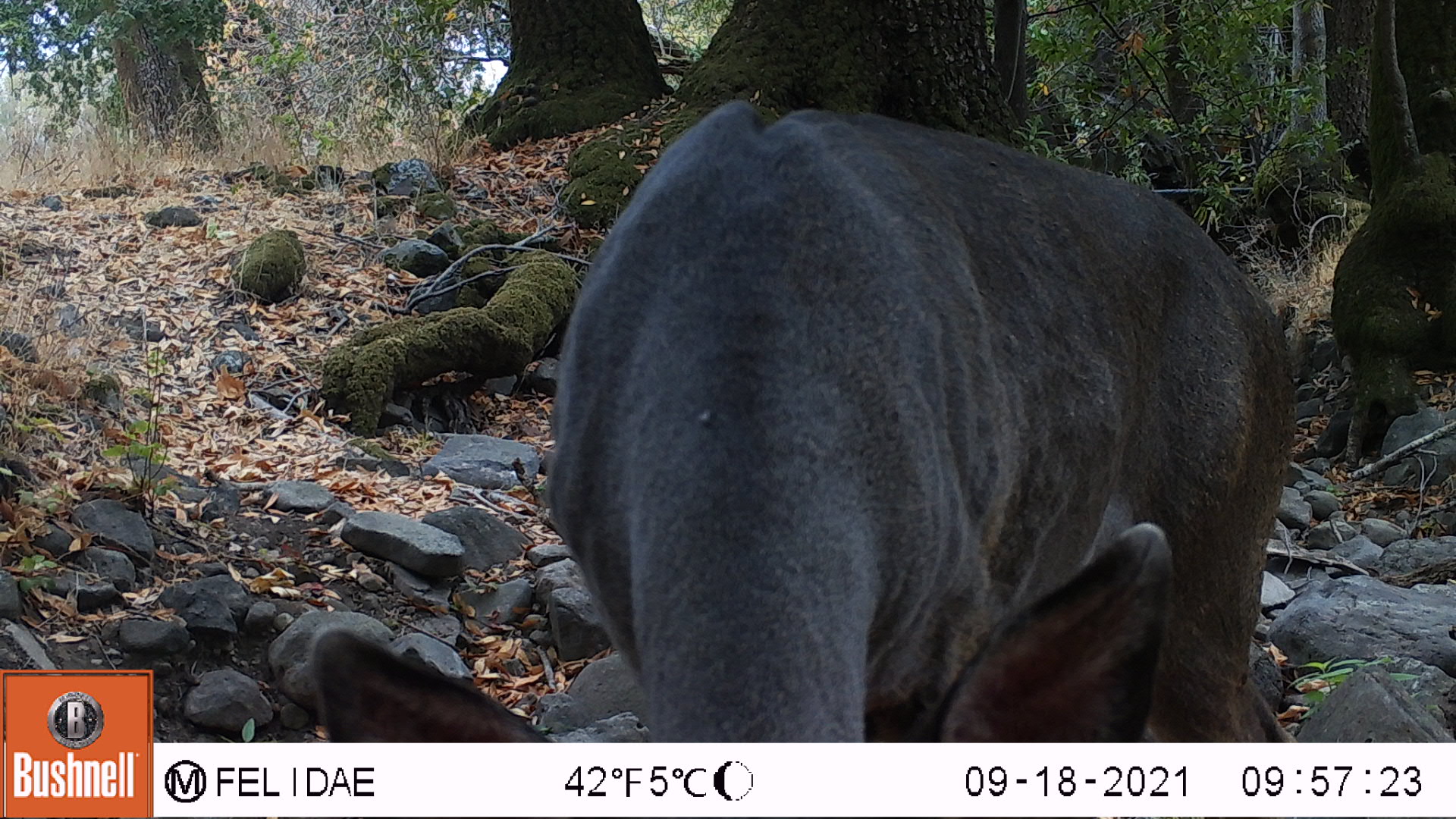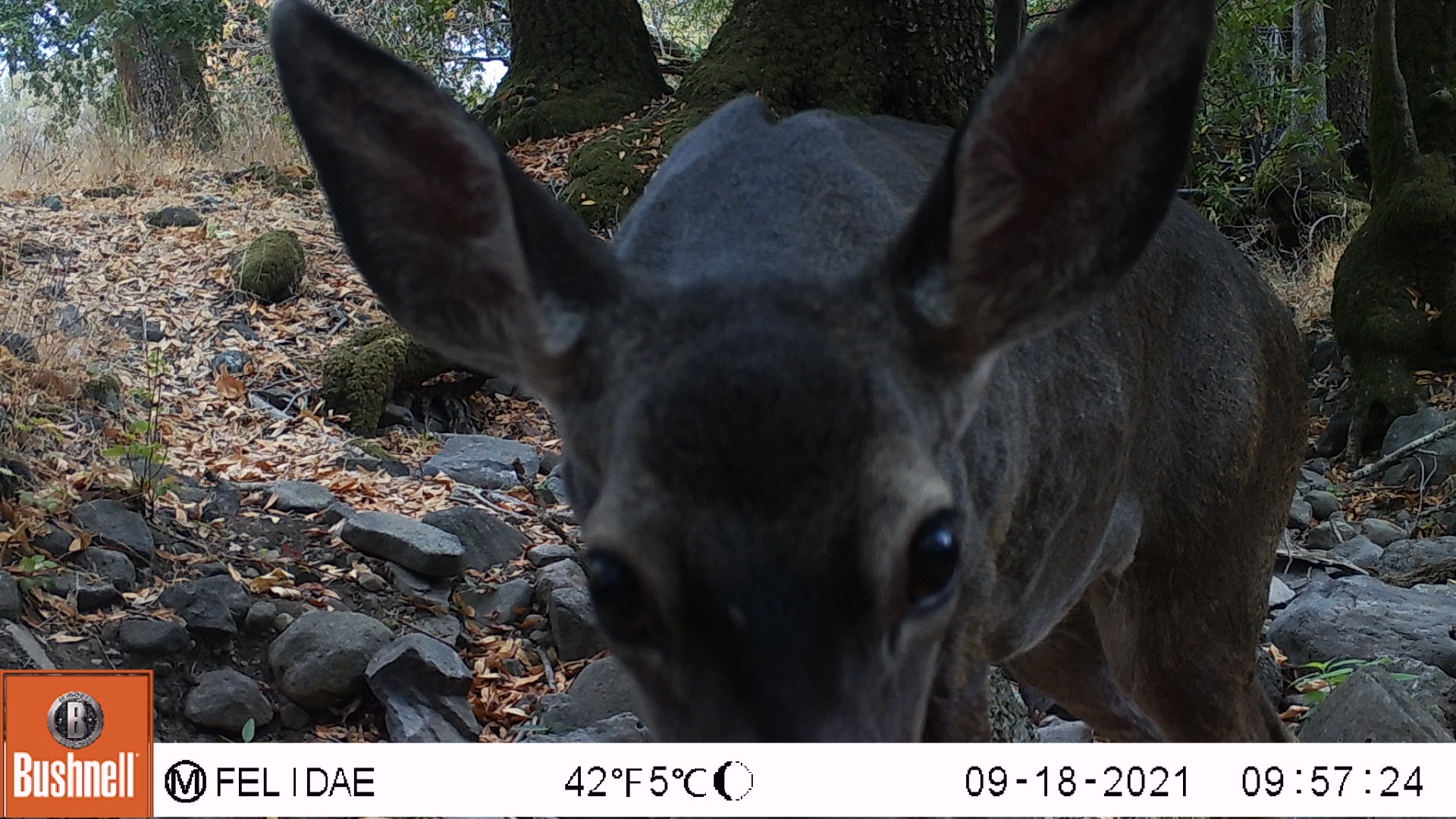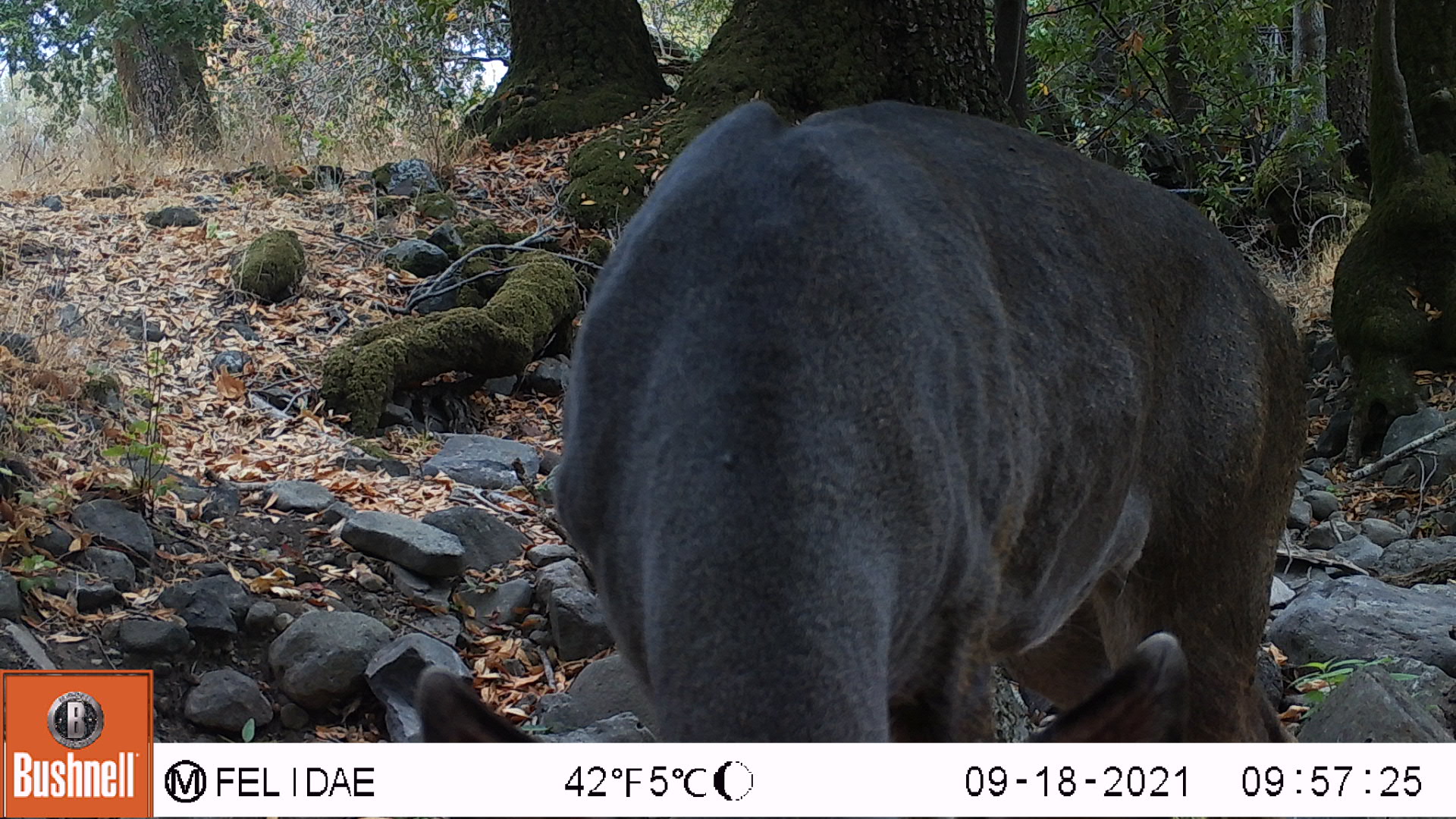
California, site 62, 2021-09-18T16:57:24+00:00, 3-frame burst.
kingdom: Animalia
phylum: Chordata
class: Mammalia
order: Artiodactyla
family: Cervidae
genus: Odocoileus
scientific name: Odocoileus hemionus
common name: mule deer